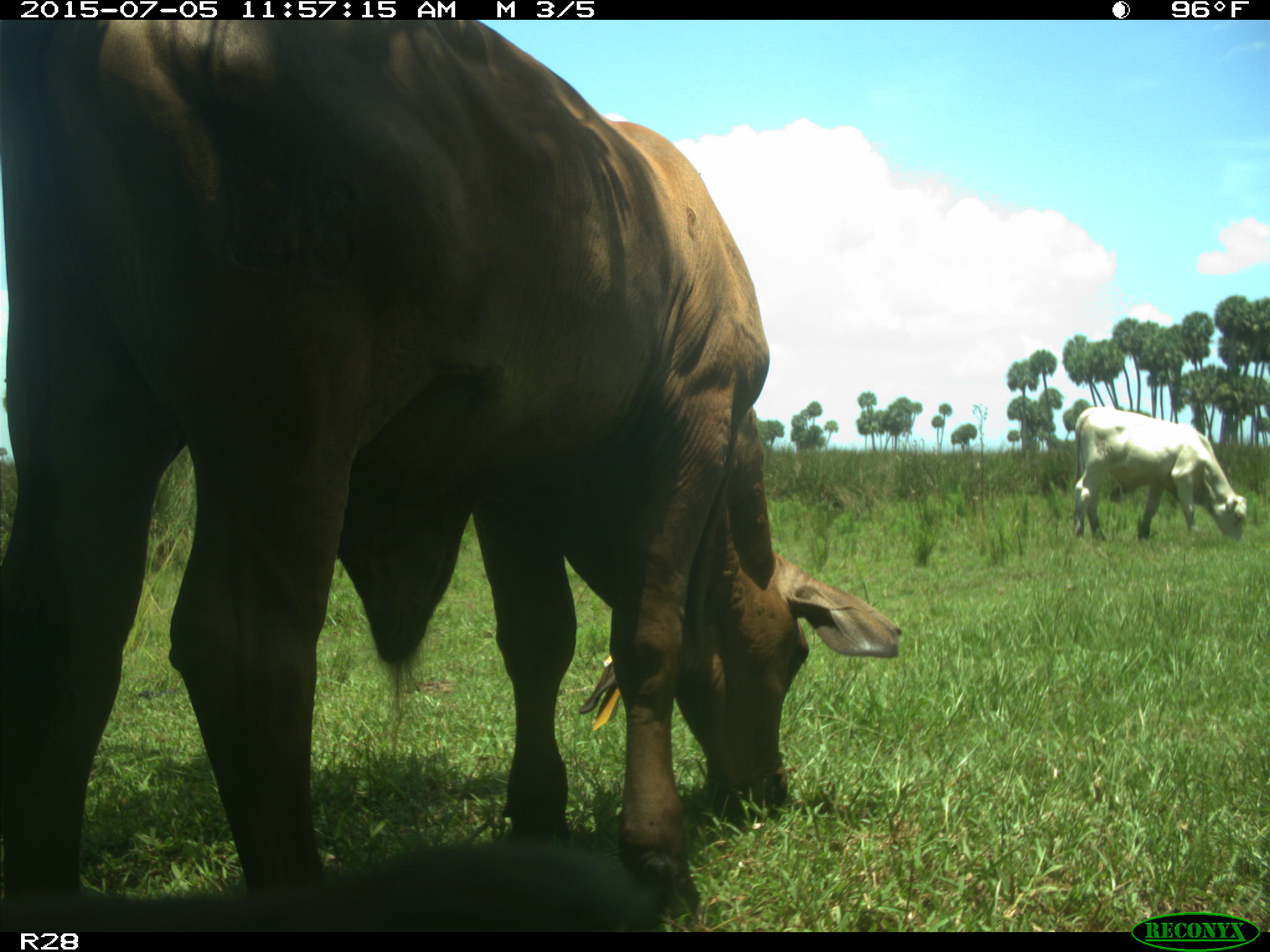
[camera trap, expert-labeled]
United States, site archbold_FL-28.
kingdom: Animalia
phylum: Chordata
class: Mammalia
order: Artiodactyla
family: Bovidae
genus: Bos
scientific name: Bos taurus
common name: domestic cow